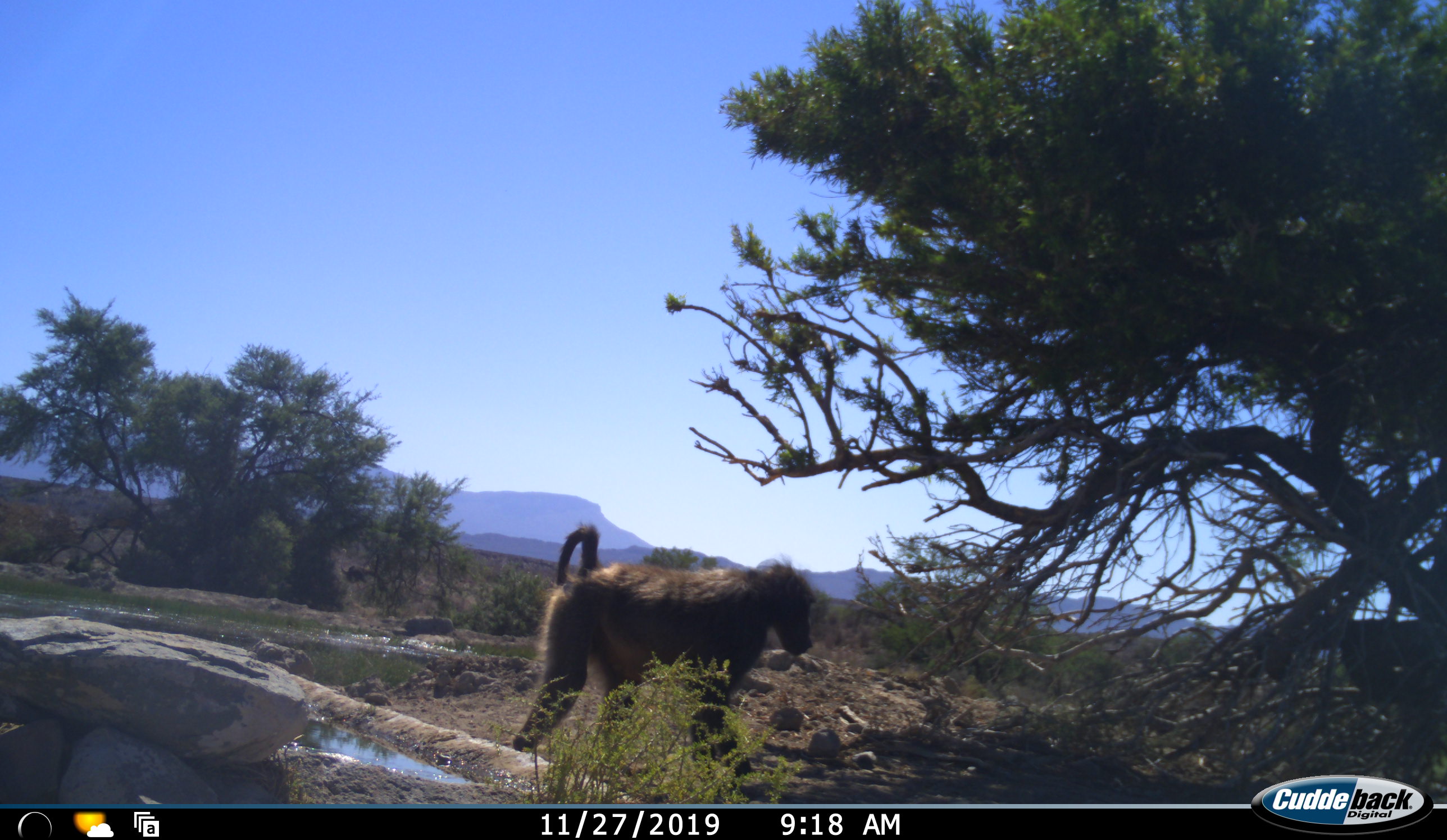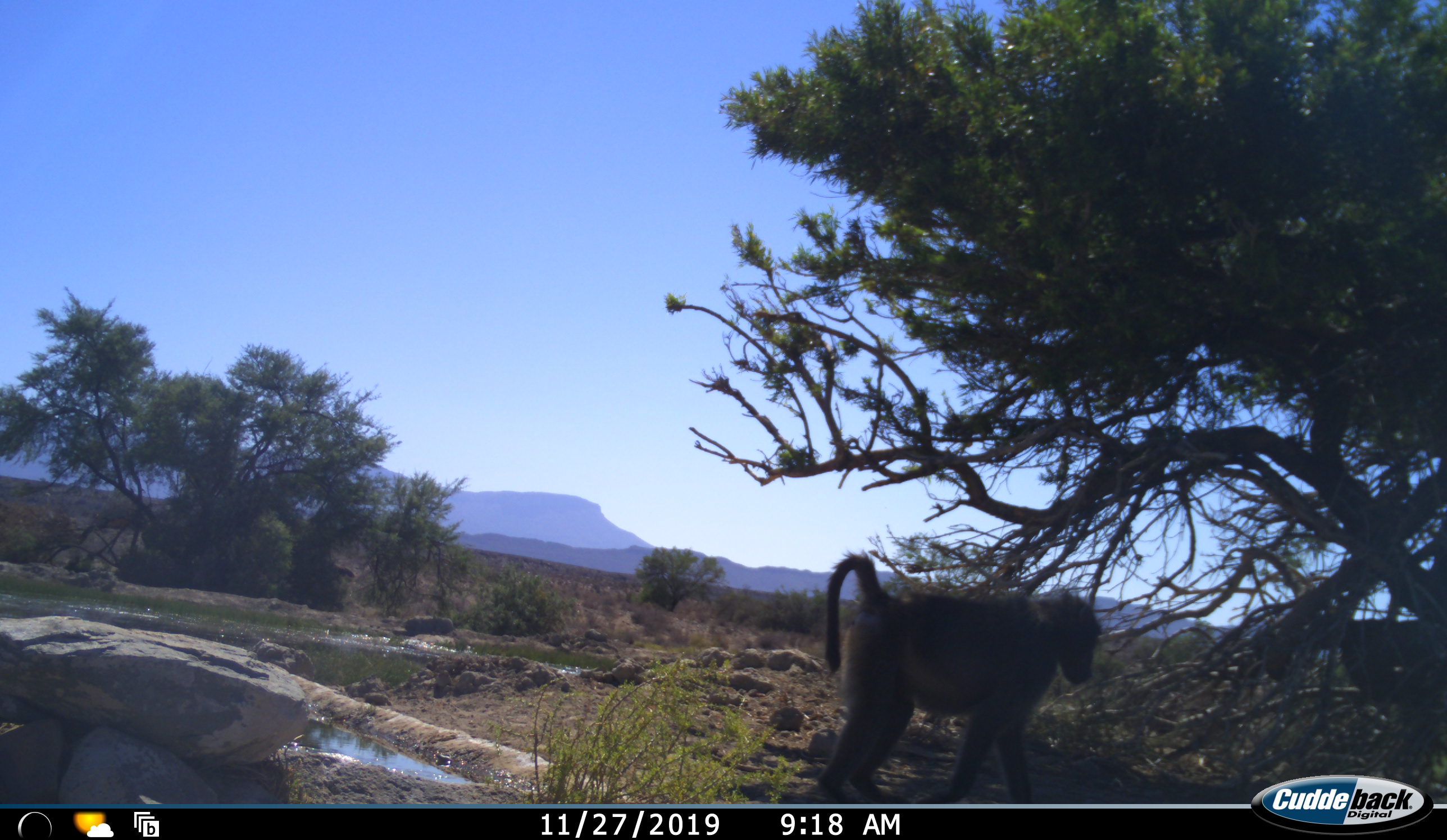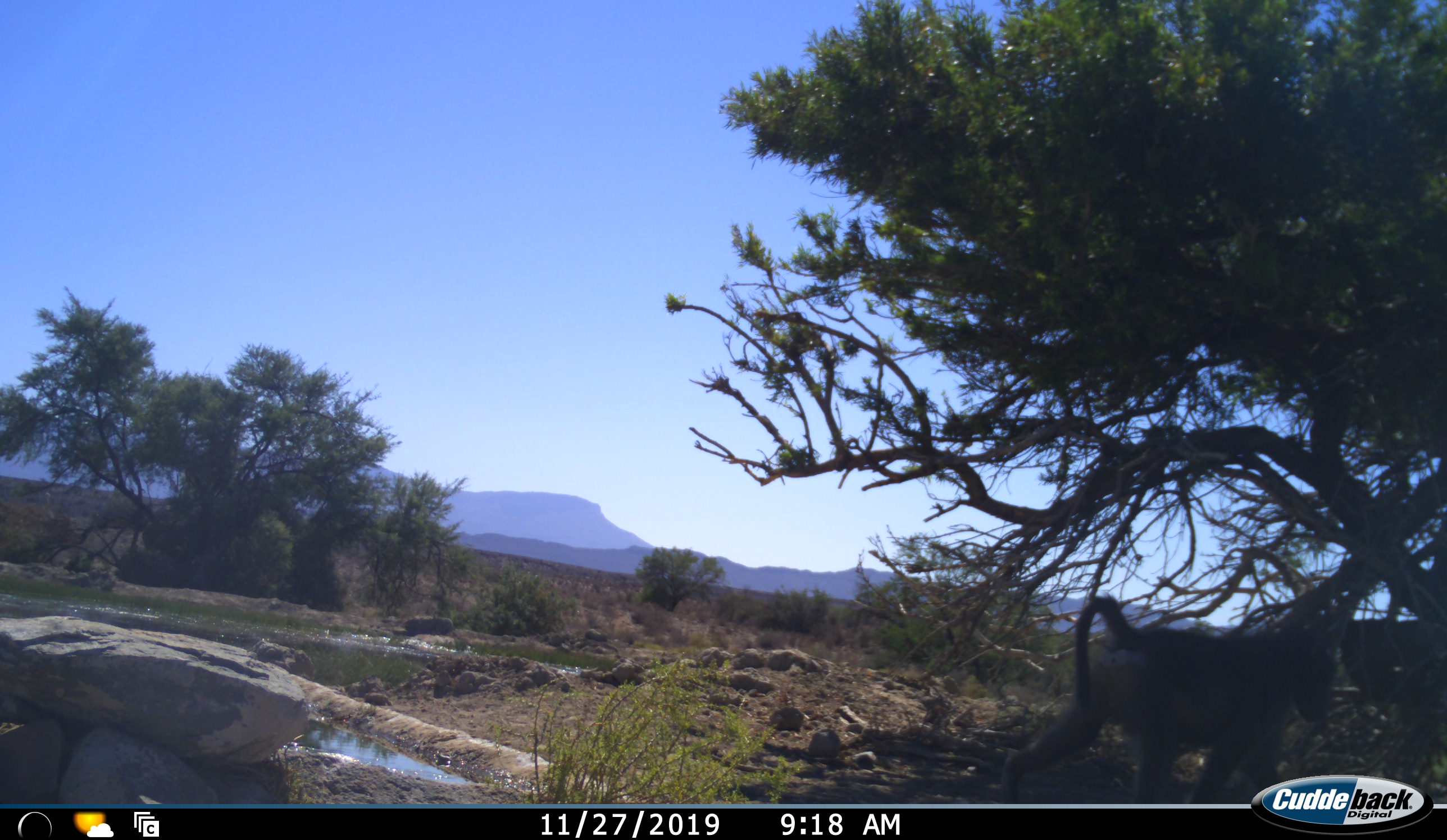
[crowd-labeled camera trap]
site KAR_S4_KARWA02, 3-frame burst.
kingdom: Animalia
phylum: Chordata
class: Mammalia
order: Primates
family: Cercopithecidae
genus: Papio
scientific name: Papio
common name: baboon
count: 1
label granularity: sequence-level